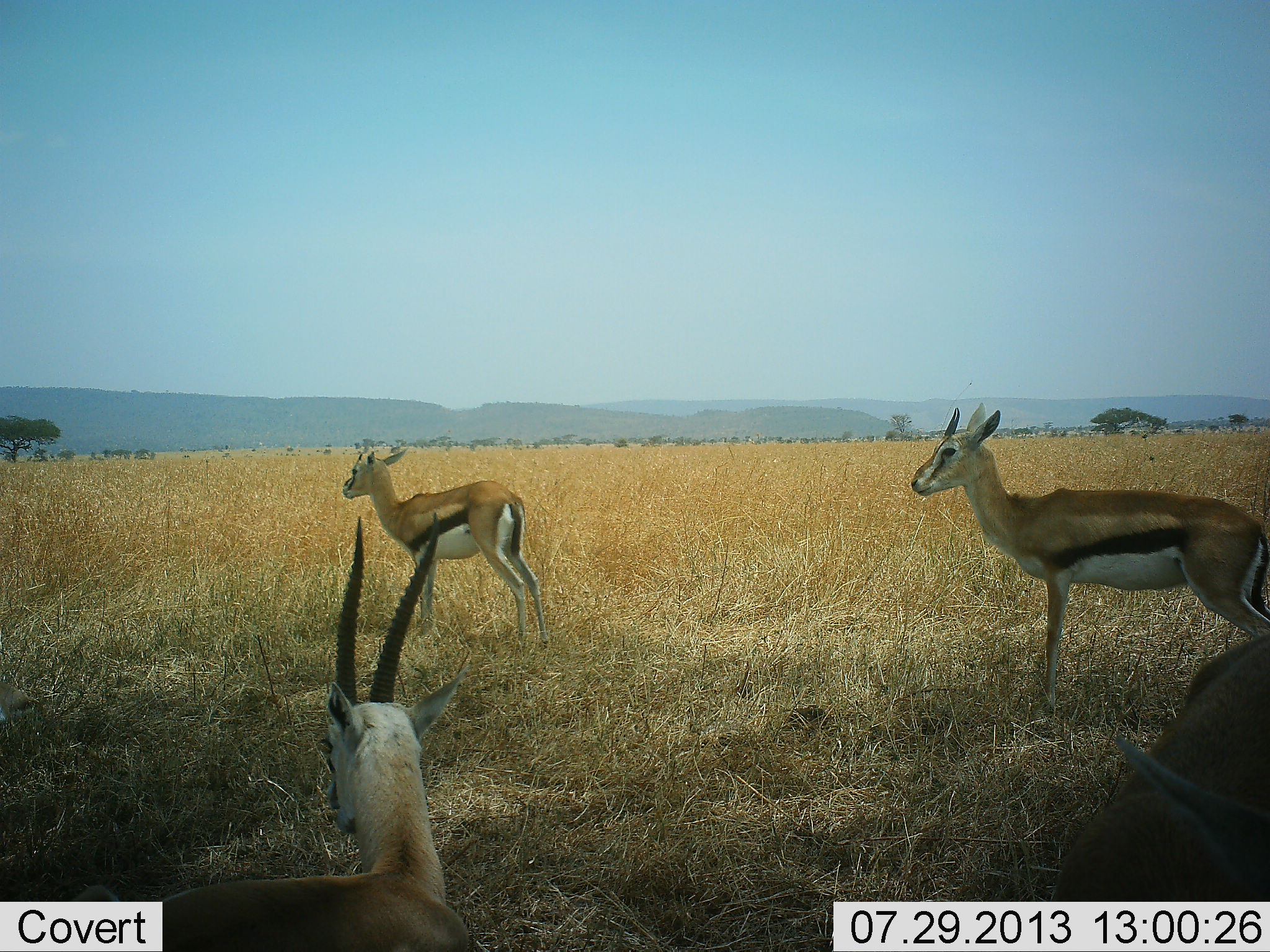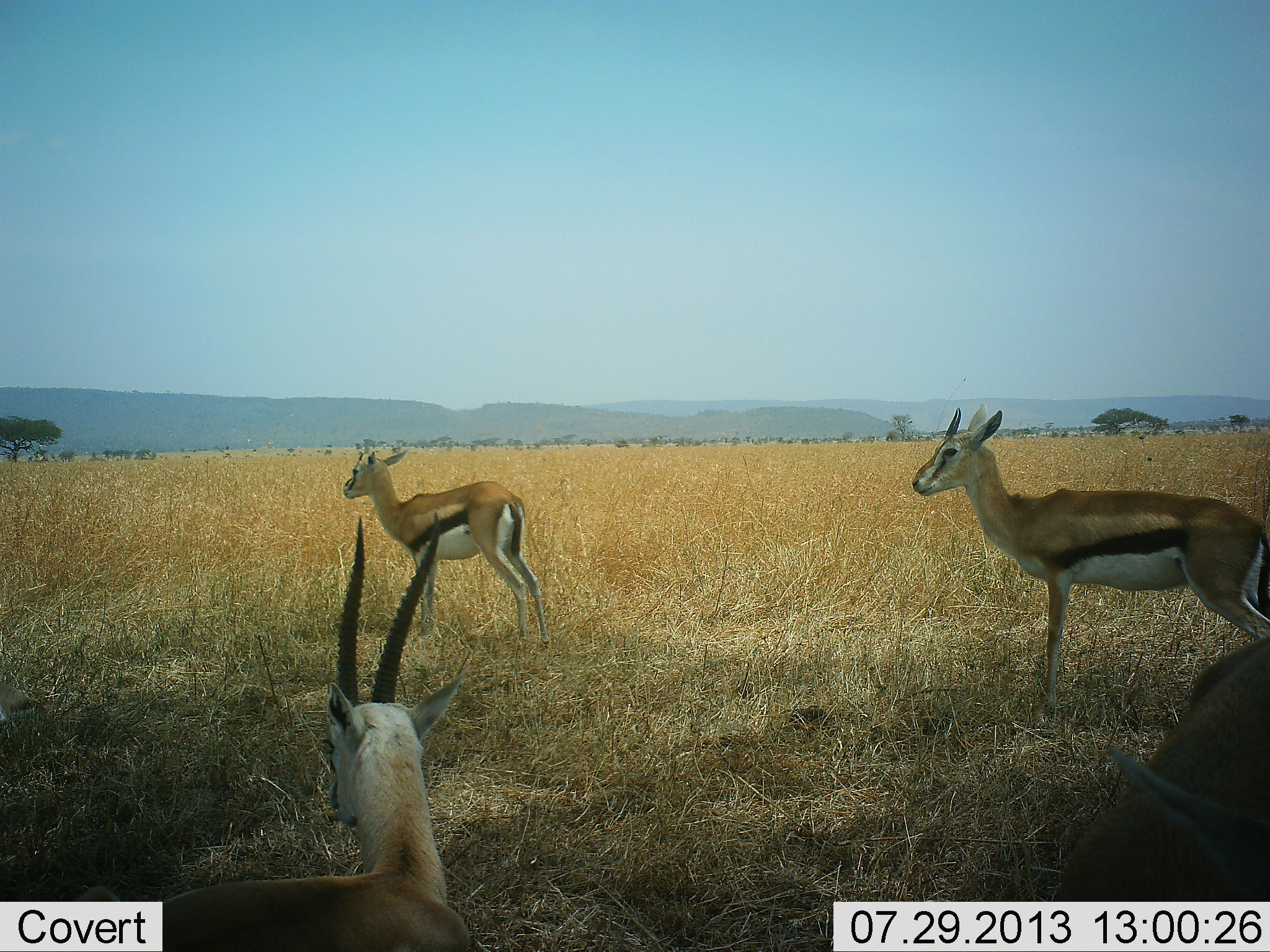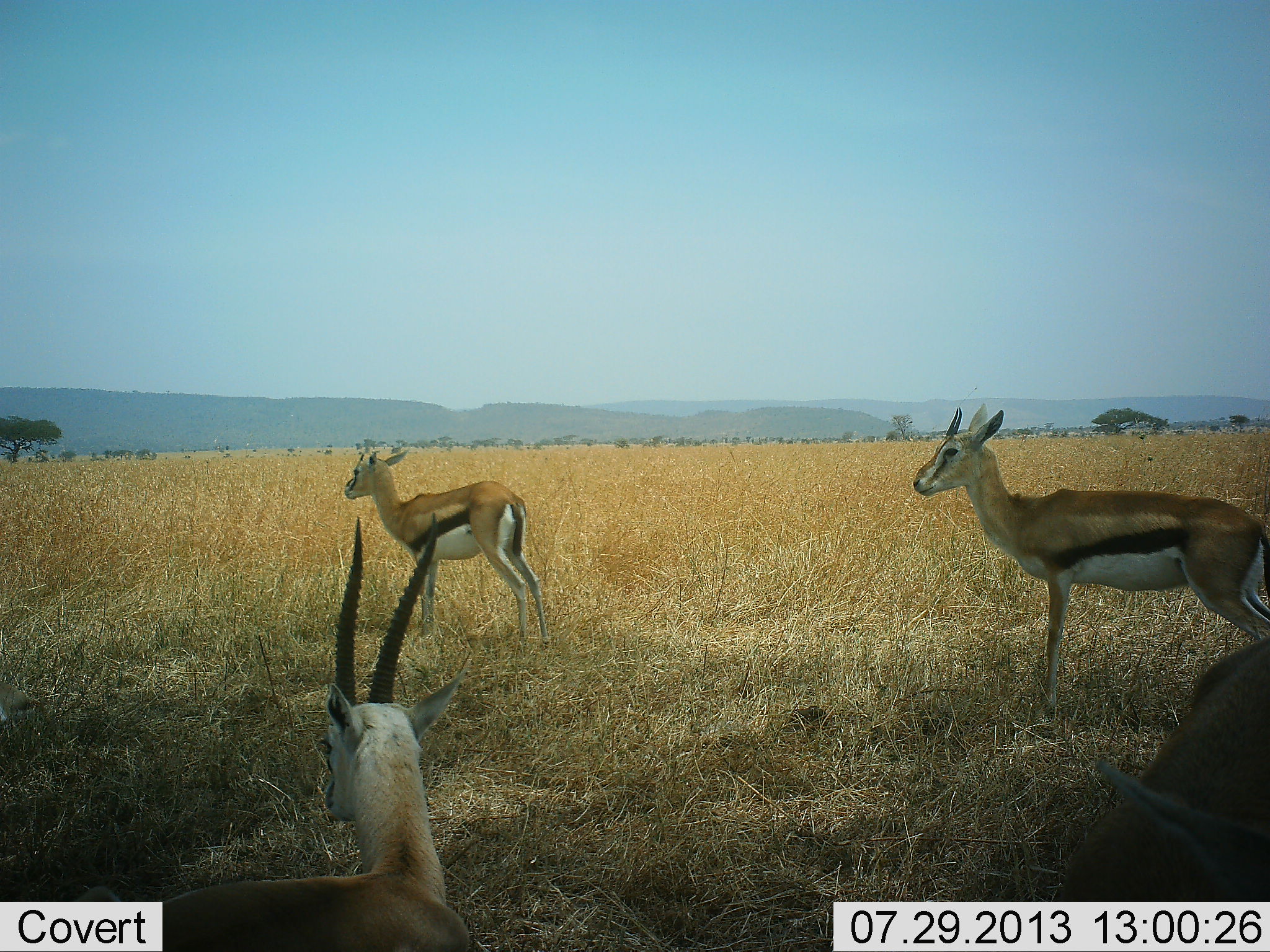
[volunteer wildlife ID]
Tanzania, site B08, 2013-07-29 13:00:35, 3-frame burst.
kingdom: Animalia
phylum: Chordata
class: Mammalia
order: Artiodactyla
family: Bovidae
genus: Eudorcas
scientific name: Eudorcas thomsonii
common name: thomson's gazelle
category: gazellethomsons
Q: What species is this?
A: Gazellethomsons (thomson's gazelle) (Eudorcas thomsonii).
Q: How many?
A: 4.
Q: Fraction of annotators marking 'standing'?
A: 98%.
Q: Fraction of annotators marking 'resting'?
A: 20%.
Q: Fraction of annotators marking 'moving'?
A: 0%.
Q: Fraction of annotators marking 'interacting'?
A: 0%.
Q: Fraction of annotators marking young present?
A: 7%.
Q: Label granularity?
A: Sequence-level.